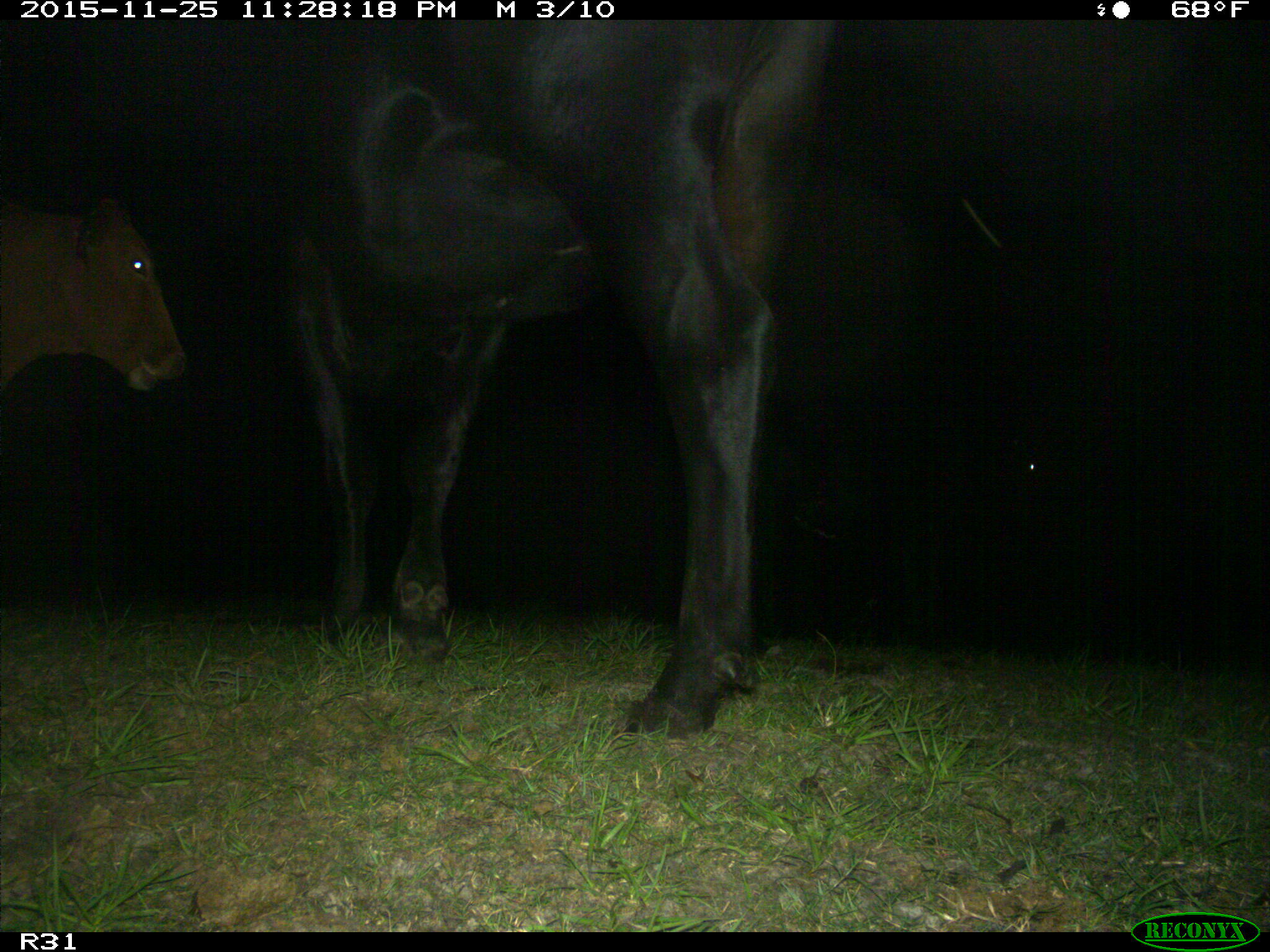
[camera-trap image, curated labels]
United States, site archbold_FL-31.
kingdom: Animalia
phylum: Chordata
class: Mammalia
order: Artiodactyla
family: Bovidae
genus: Bos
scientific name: Bos taurus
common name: domestic cow